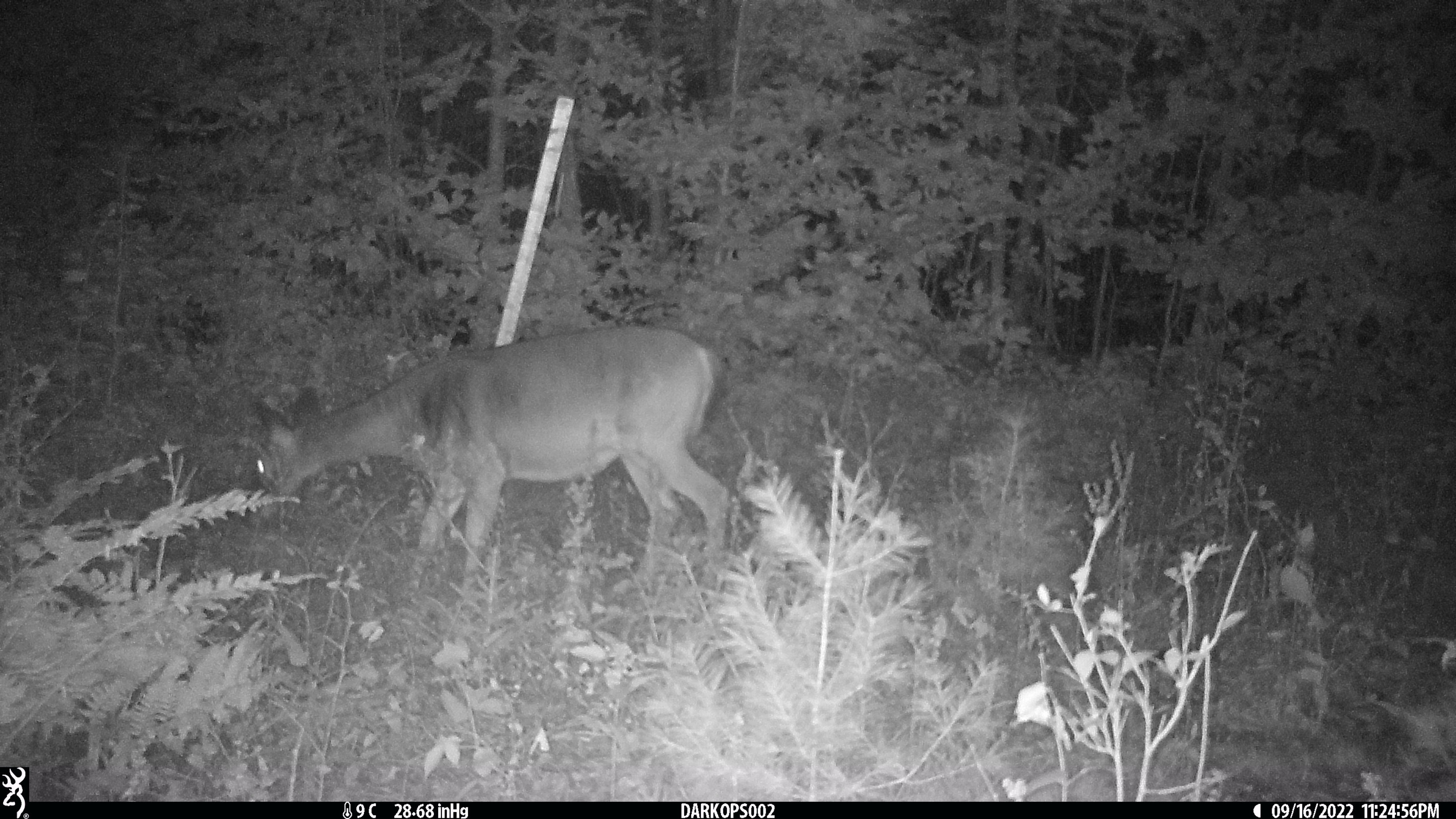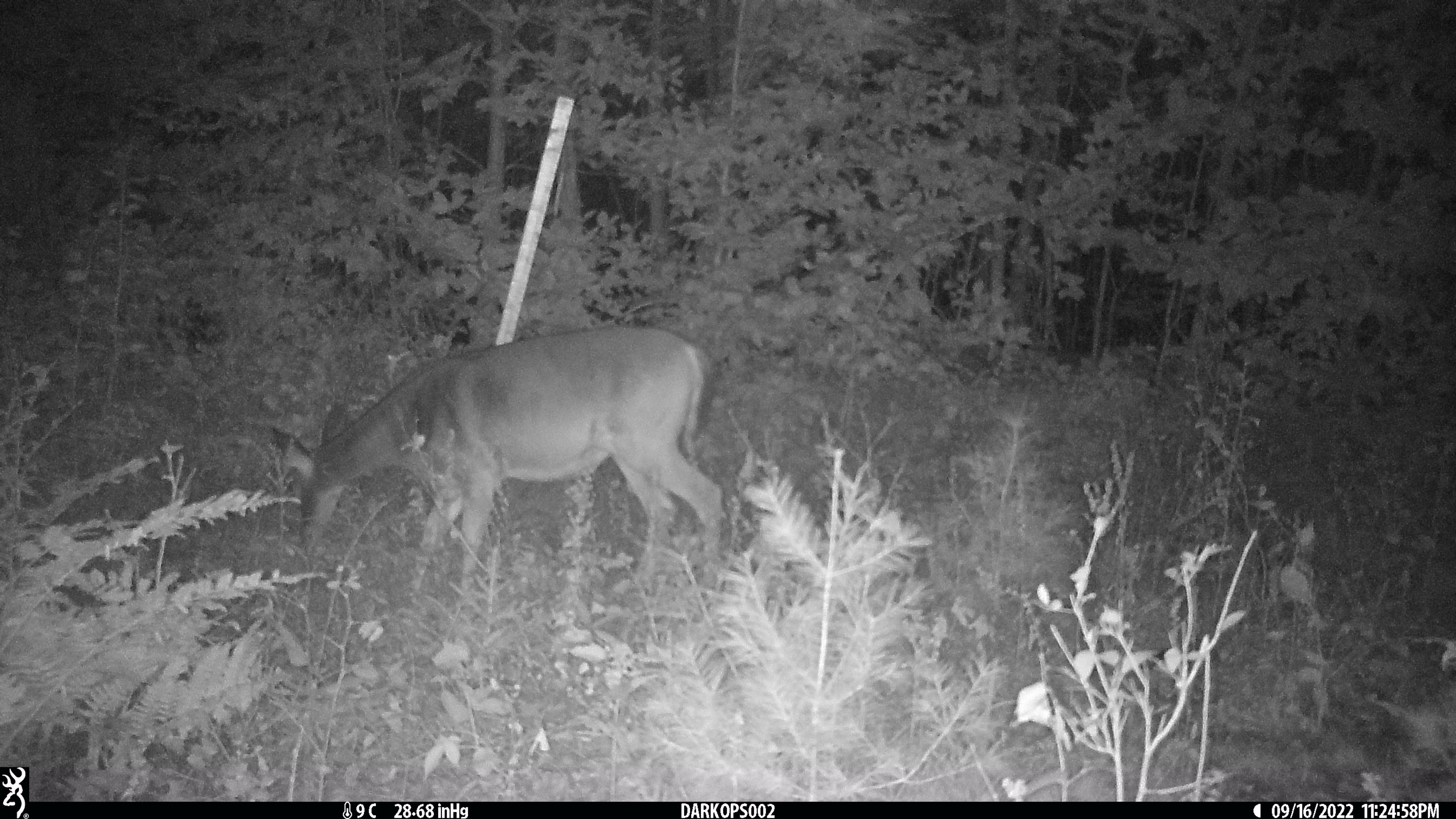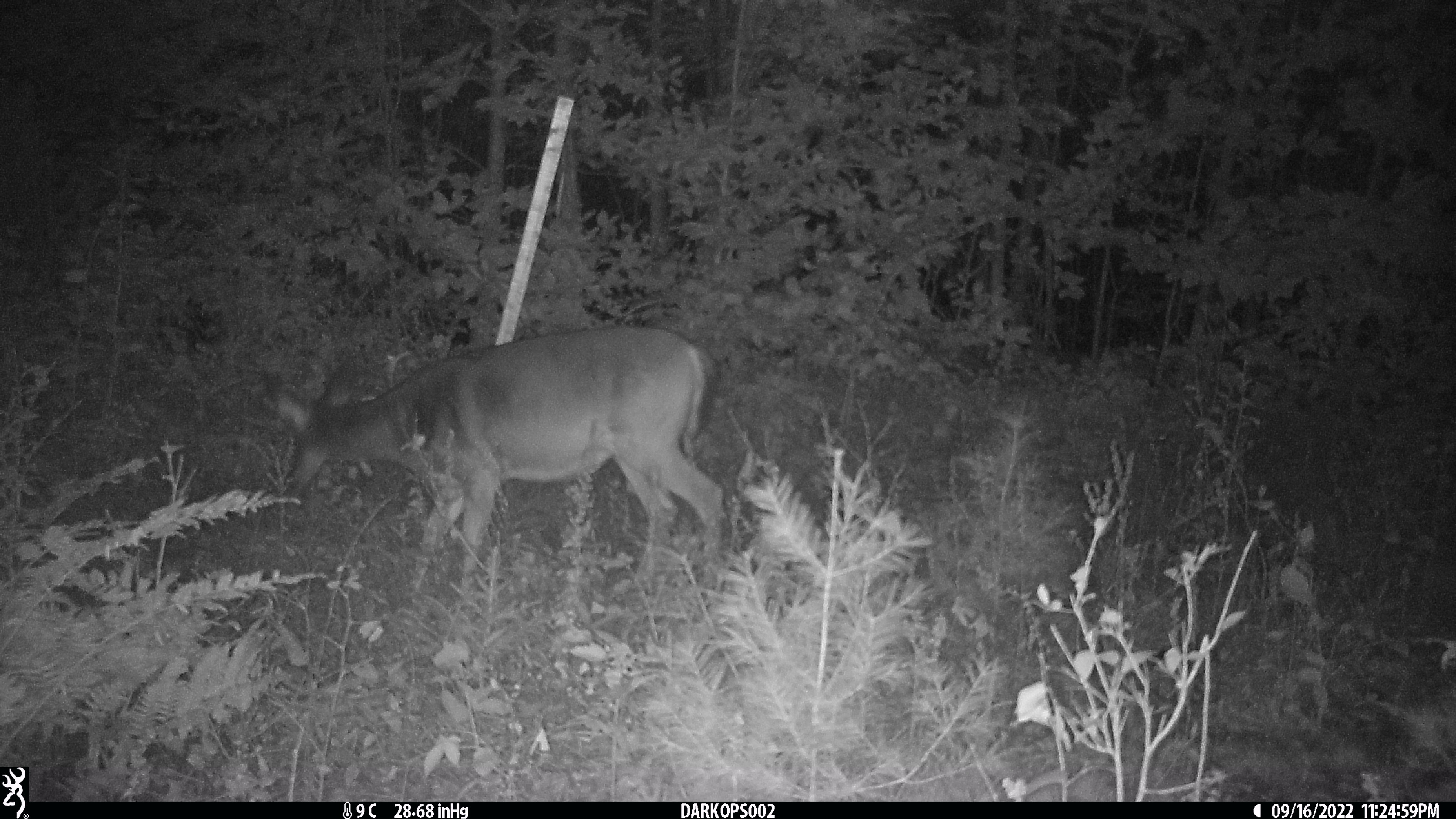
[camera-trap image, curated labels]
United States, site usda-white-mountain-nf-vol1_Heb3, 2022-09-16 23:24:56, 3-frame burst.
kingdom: Animalia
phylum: Chordata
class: Mammalia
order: Artiodactyla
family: Cervidae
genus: Odocoileus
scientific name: Odocoileus virginianus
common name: white-tailed deer